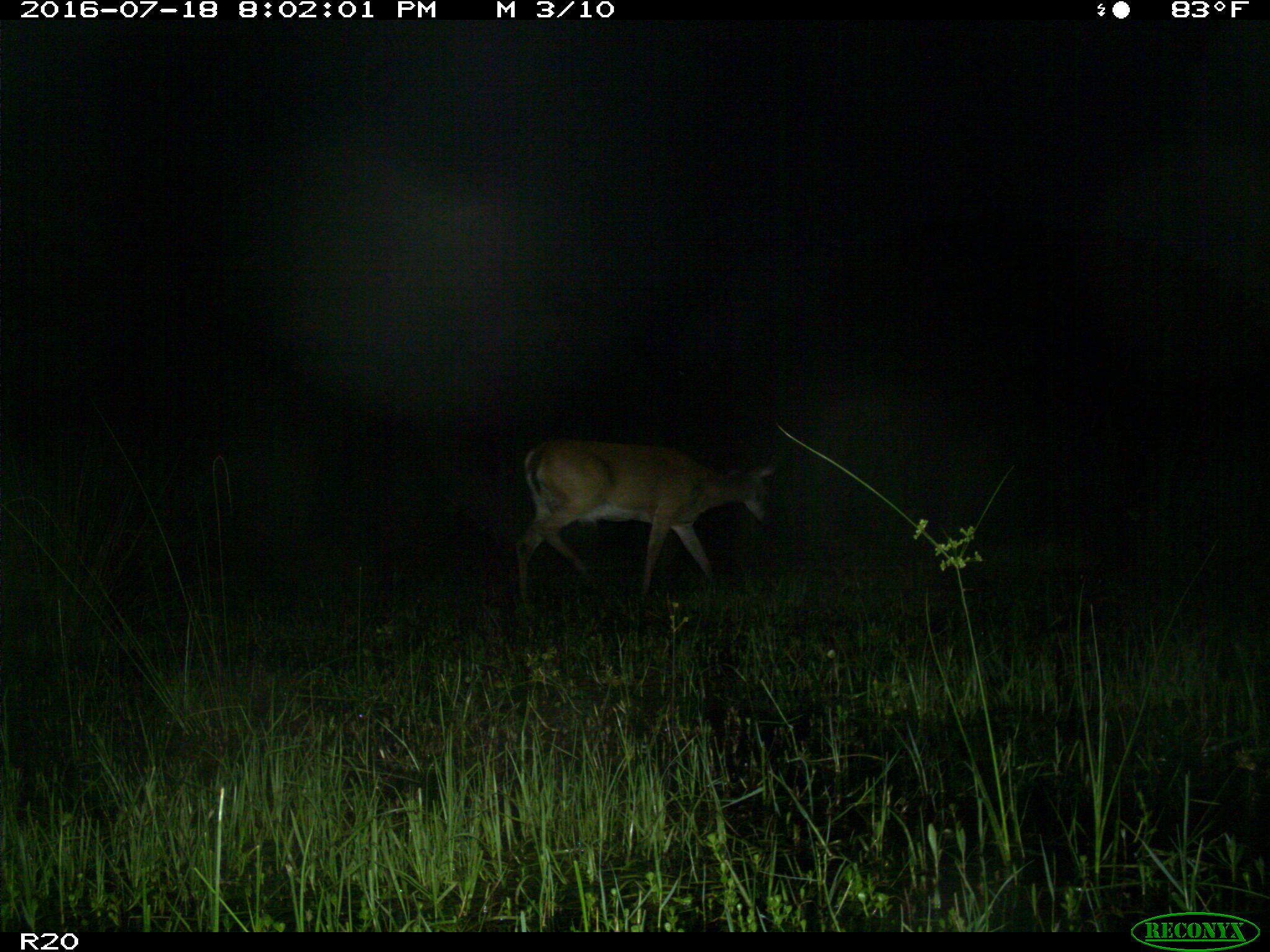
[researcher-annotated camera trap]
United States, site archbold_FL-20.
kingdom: Animalia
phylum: Chordata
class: Mammalia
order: Artiodactyla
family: Cervidae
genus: Odocoileus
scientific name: Odocoileus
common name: deer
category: unidentified deer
Unidentified deer (deer) (Odocoileus).